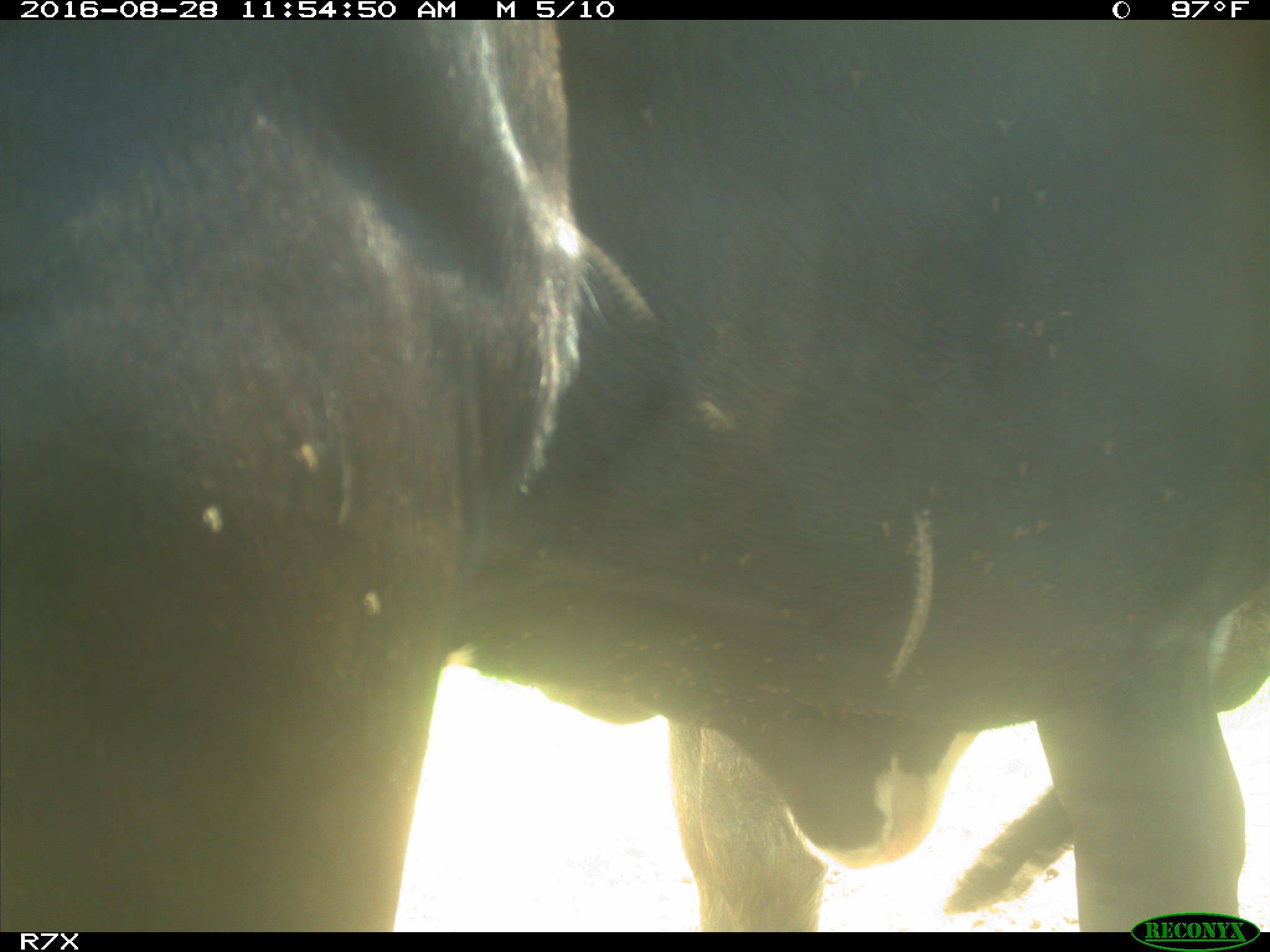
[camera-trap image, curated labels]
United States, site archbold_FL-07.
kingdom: Animalia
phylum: Chordata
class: Mammalia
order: Artiodactyla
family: Bovidae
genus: Bos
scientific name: Bos taurus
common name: domestic cow